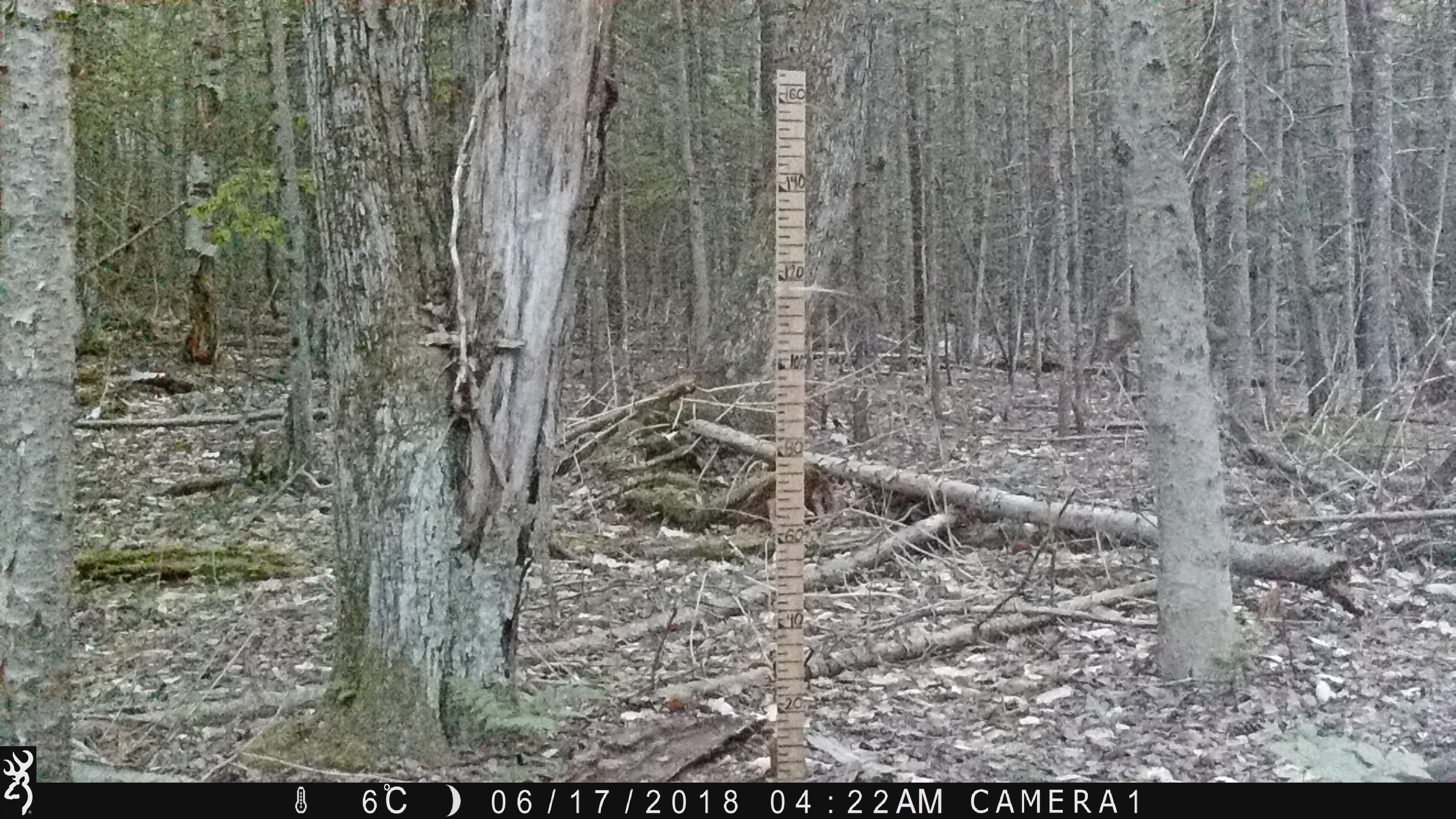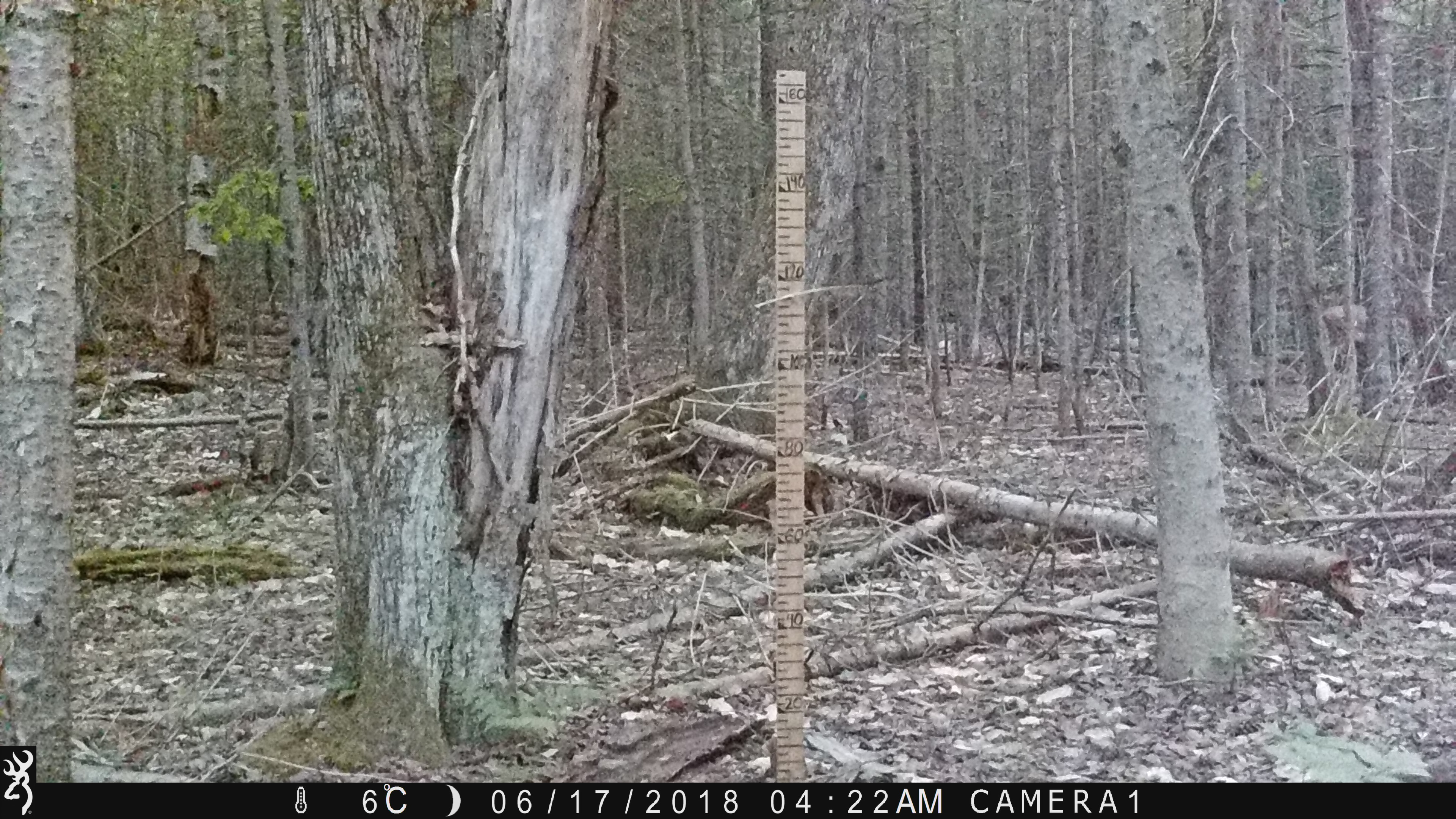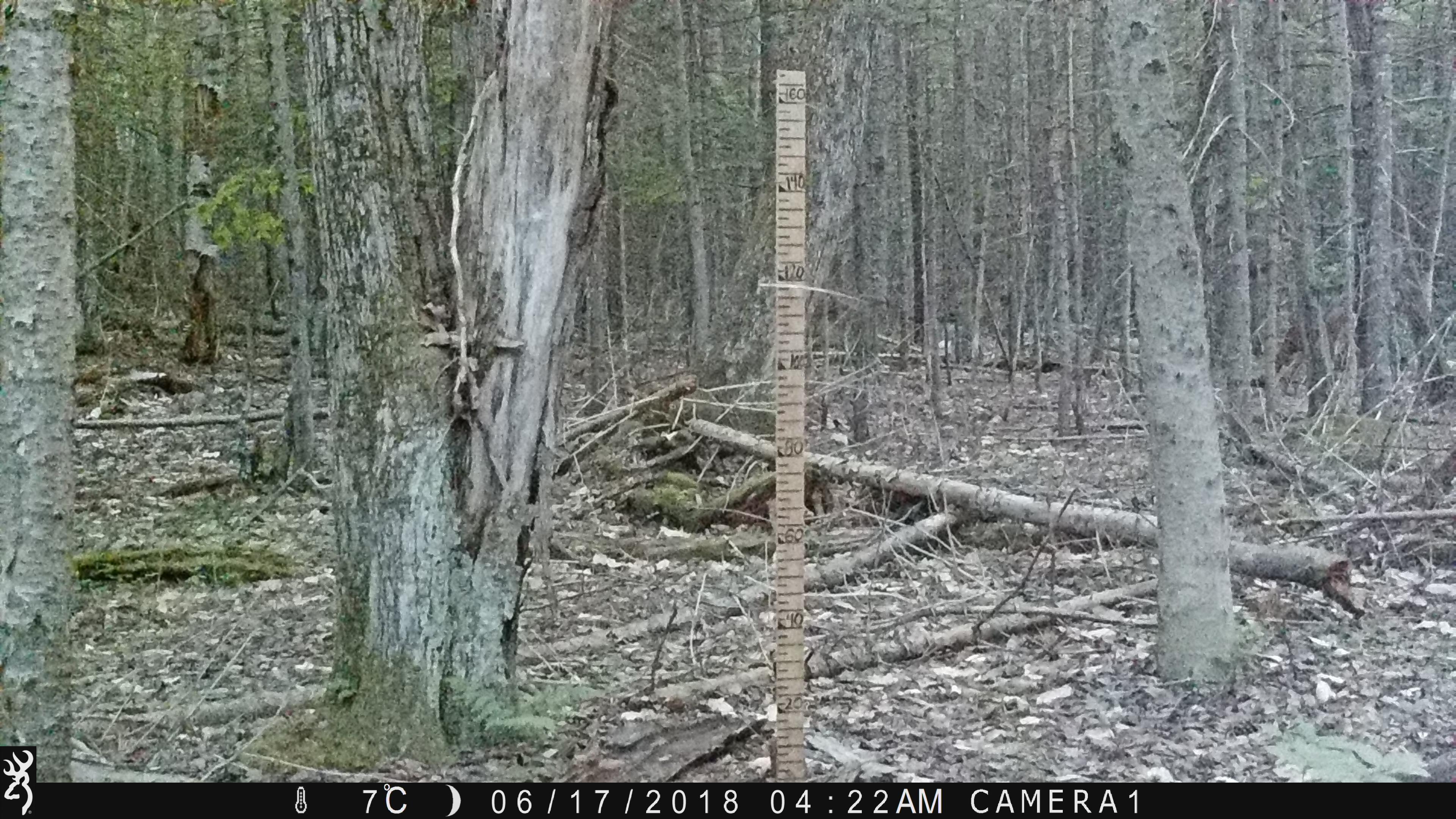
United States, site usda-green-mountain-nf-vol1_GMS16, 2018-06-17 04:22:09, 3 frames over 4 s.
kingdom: Animalia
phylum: Chordata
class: Mammalia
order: Artiodactyla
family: Cervidae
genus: Odocoileus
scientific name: Odocoileus virginianus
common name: white-tailed deer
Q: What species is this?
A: White-tailed deer (Odocoileus virginianus).